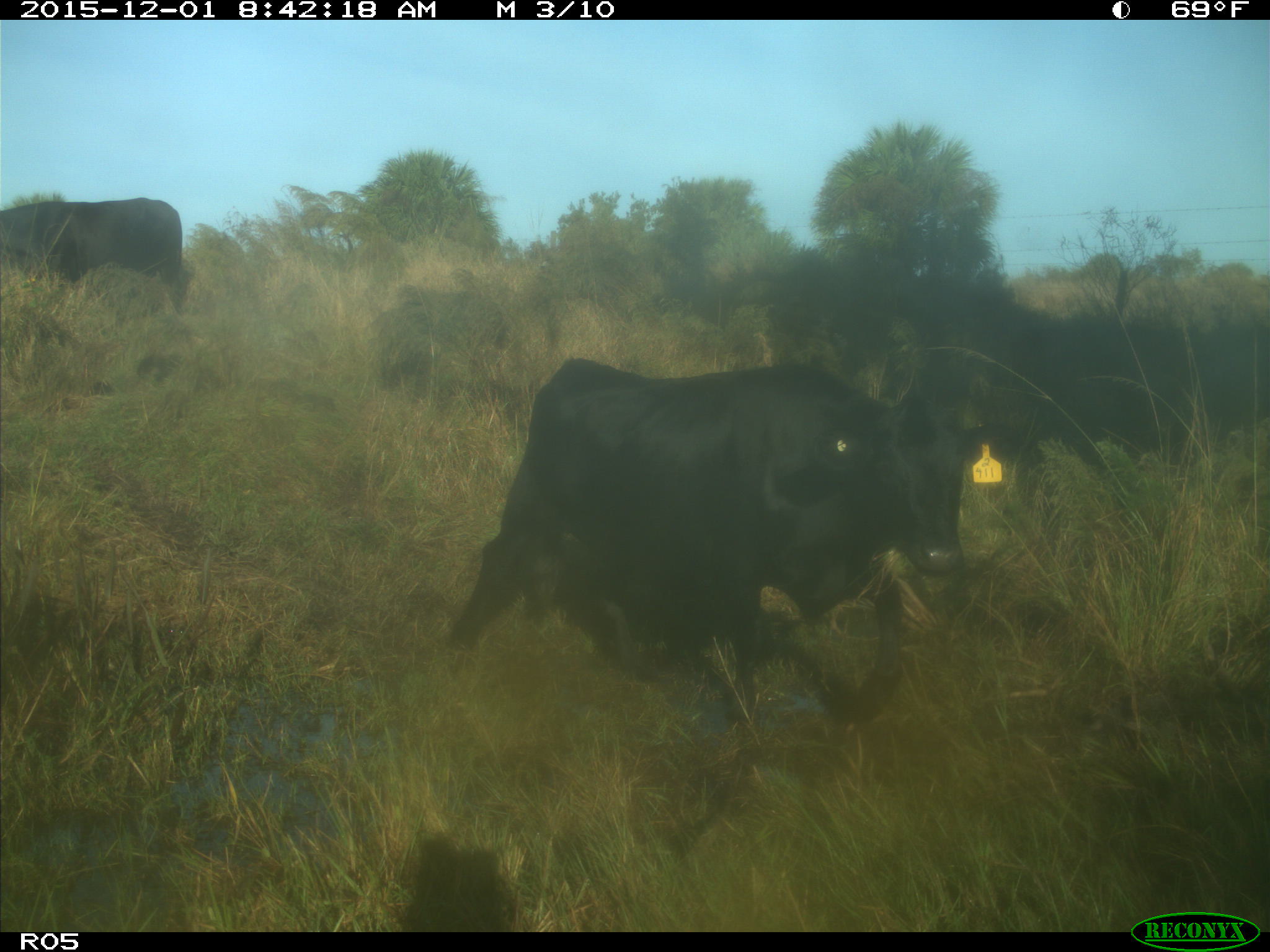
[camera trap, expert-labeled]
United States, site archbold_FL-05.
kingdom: Animalia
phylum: Chordata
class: Mammalia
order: Artiodactyla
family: Bovidae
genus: Bos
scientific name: Bos taurus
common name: domestic cow